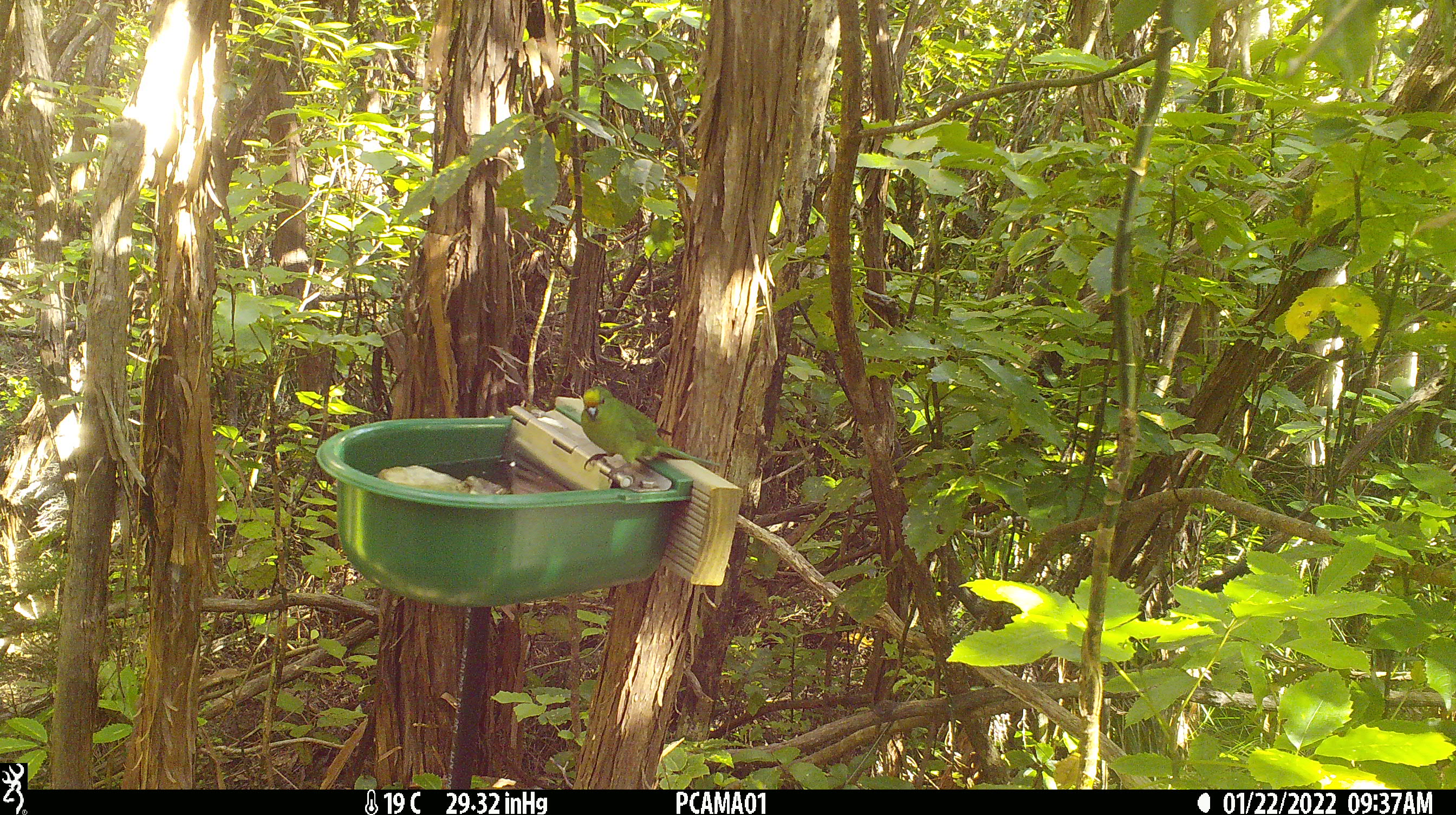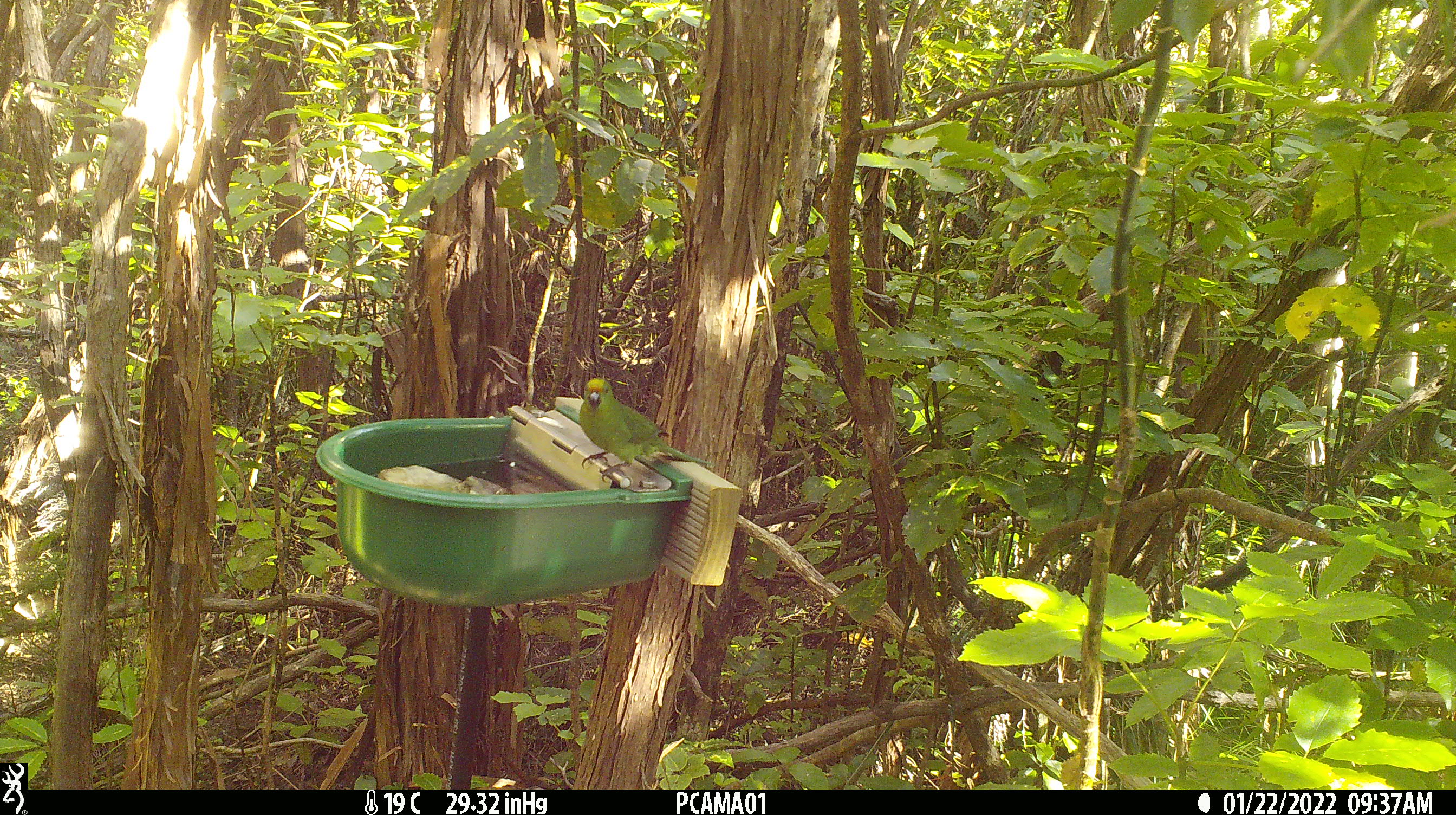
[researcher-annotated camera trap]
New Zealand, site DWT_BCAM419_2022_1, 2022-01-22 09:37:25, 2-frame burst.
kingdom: Animalia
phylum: Chordata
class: Aves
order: Psittaciformes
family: Psittaculidae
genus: Cyanoramphus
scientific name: Cyanoramphus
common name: parakeet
Parakeet (Cyanoramphus).